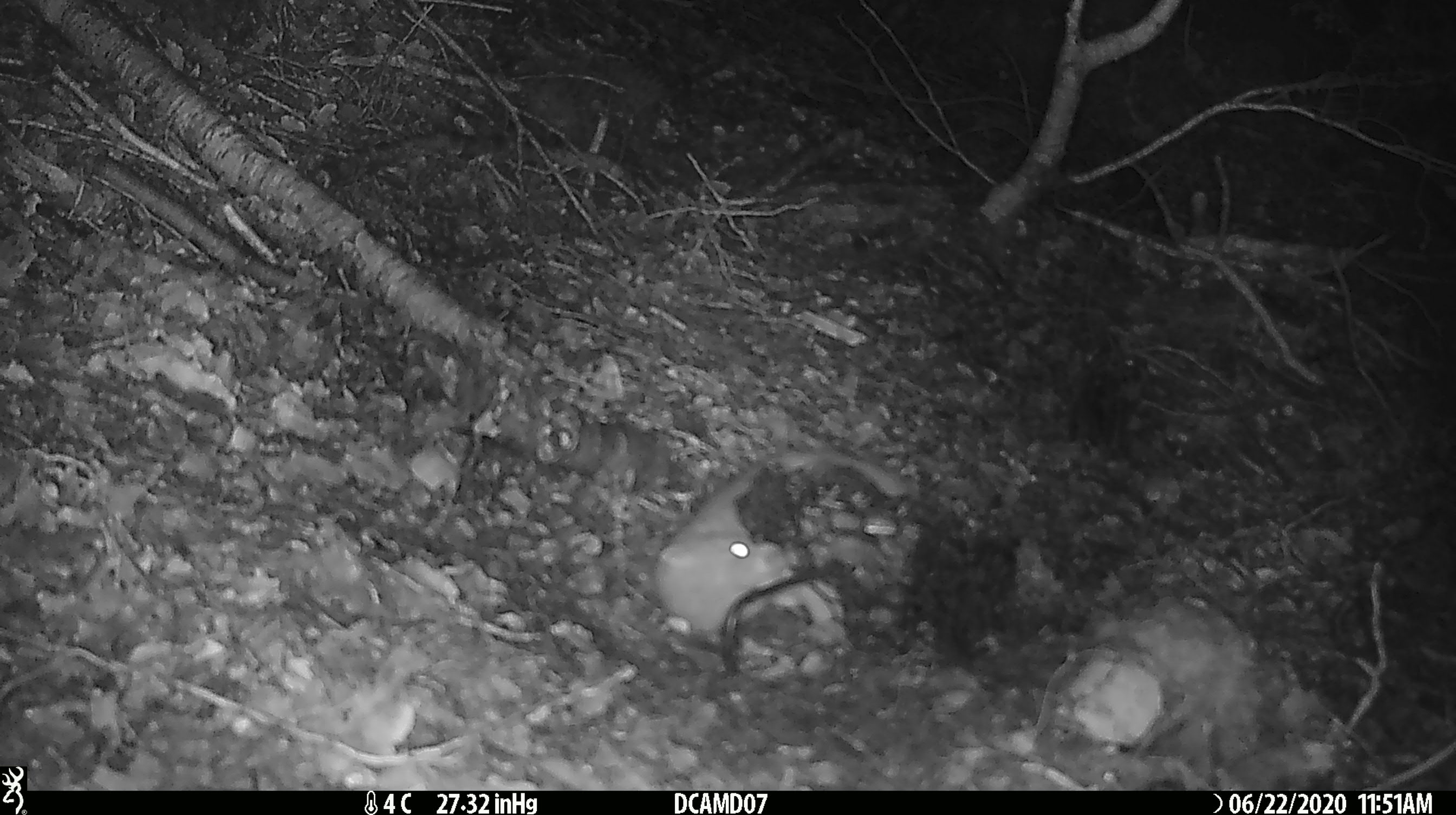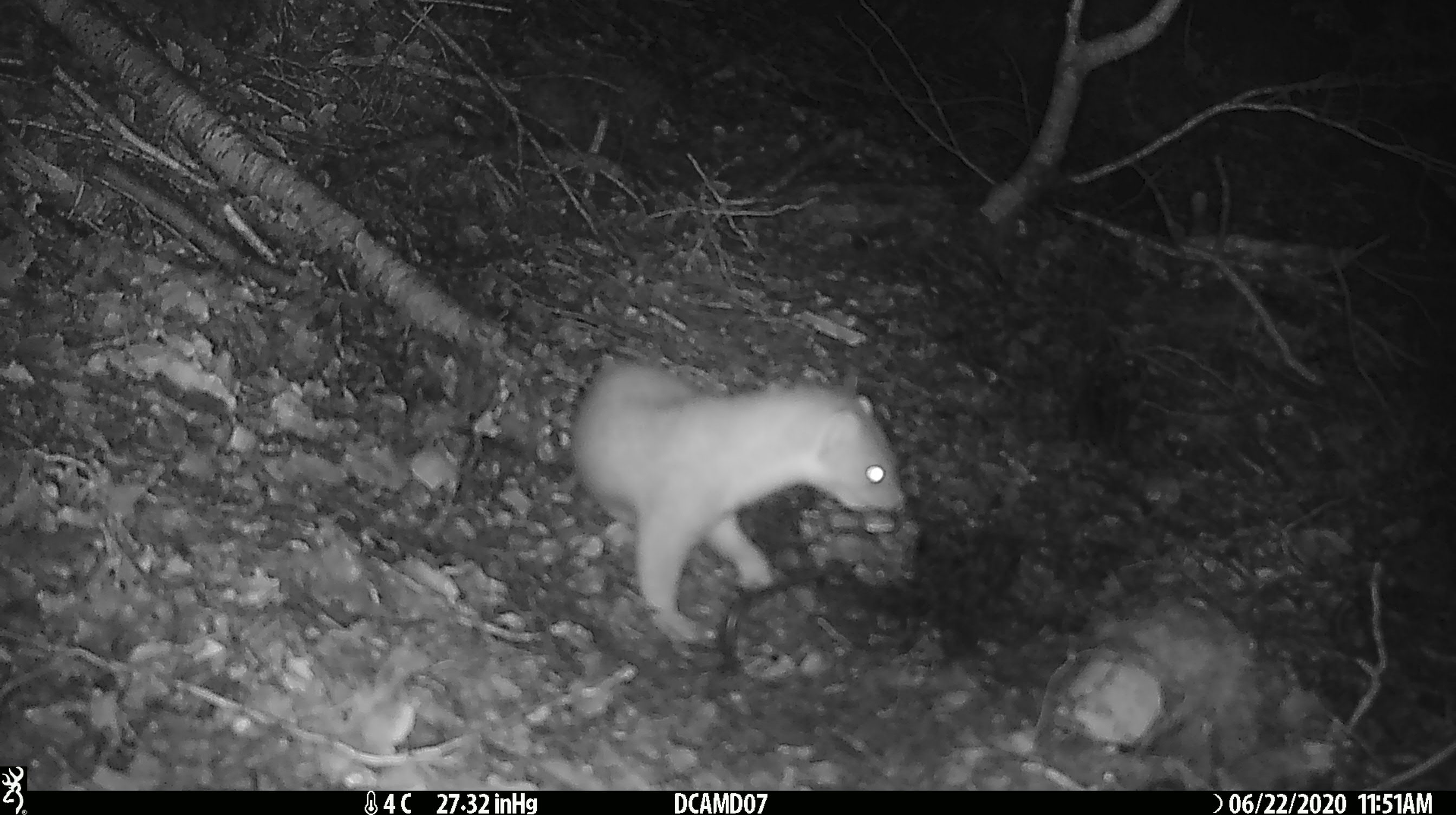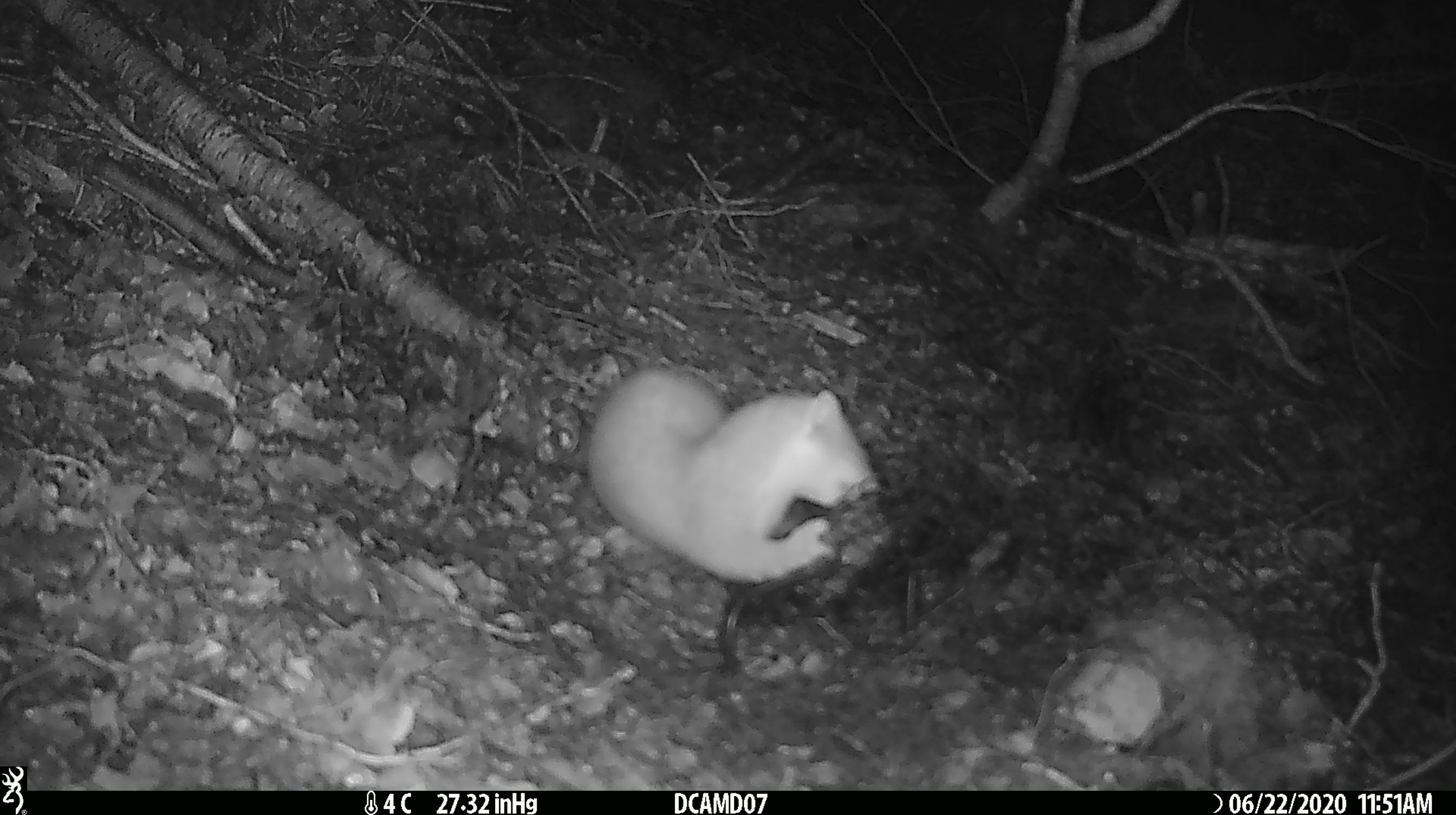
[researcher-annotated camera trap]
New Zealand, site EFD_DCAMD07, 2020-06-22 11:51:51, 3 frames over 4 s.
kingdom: Animalia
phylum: Chordata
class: Mammalia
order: Carnivora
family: Mustelidae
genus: Mustela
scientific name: Mustela erminea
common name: stoat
Stoat (Mustela erminea).